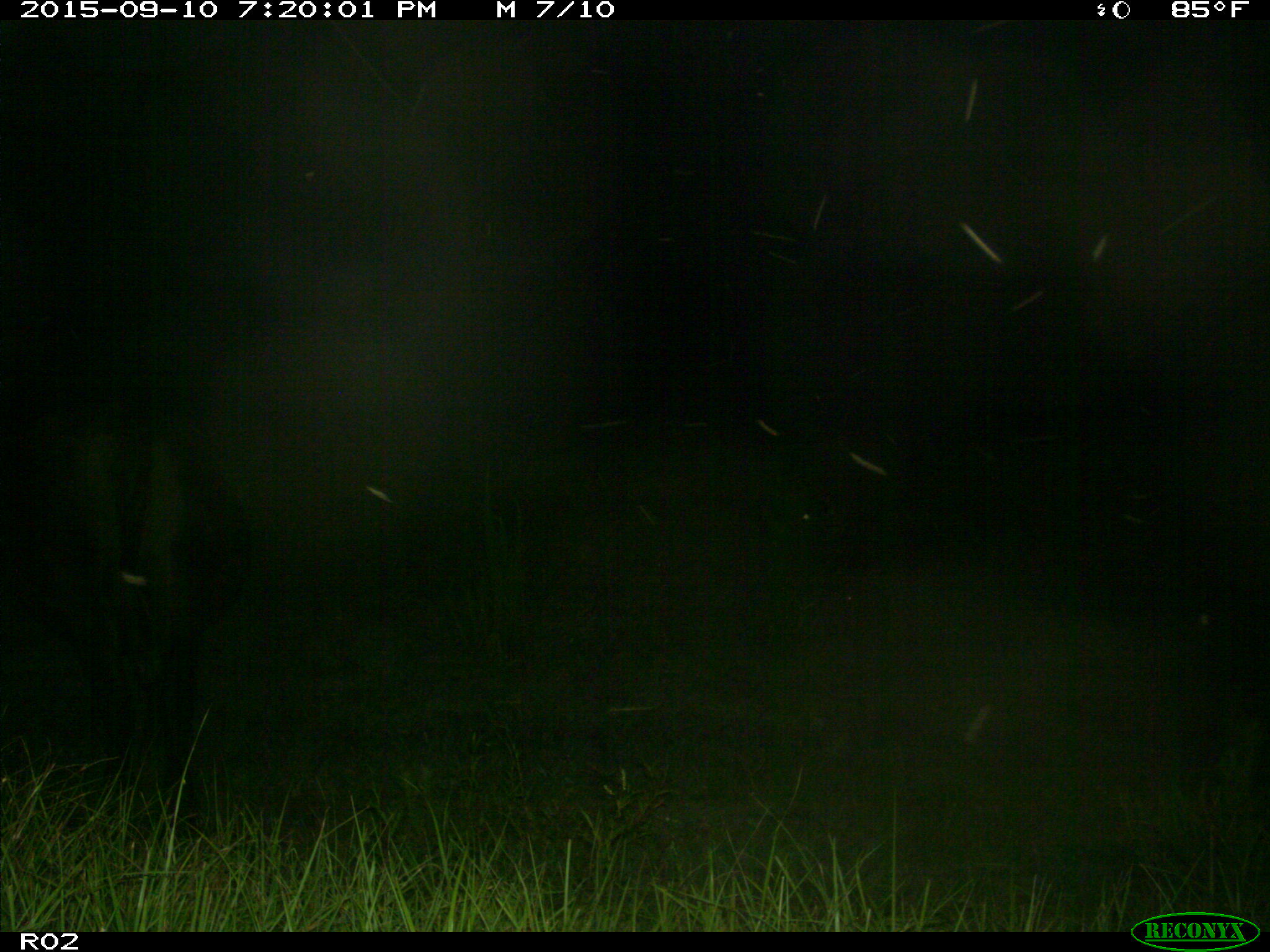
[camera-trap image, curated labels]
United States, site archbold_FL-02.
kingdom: Animalia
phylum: Chordata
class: Mammalia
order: Artiodactyla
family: Bovidae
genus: Bos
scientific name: Bos taurus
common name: domestic cow